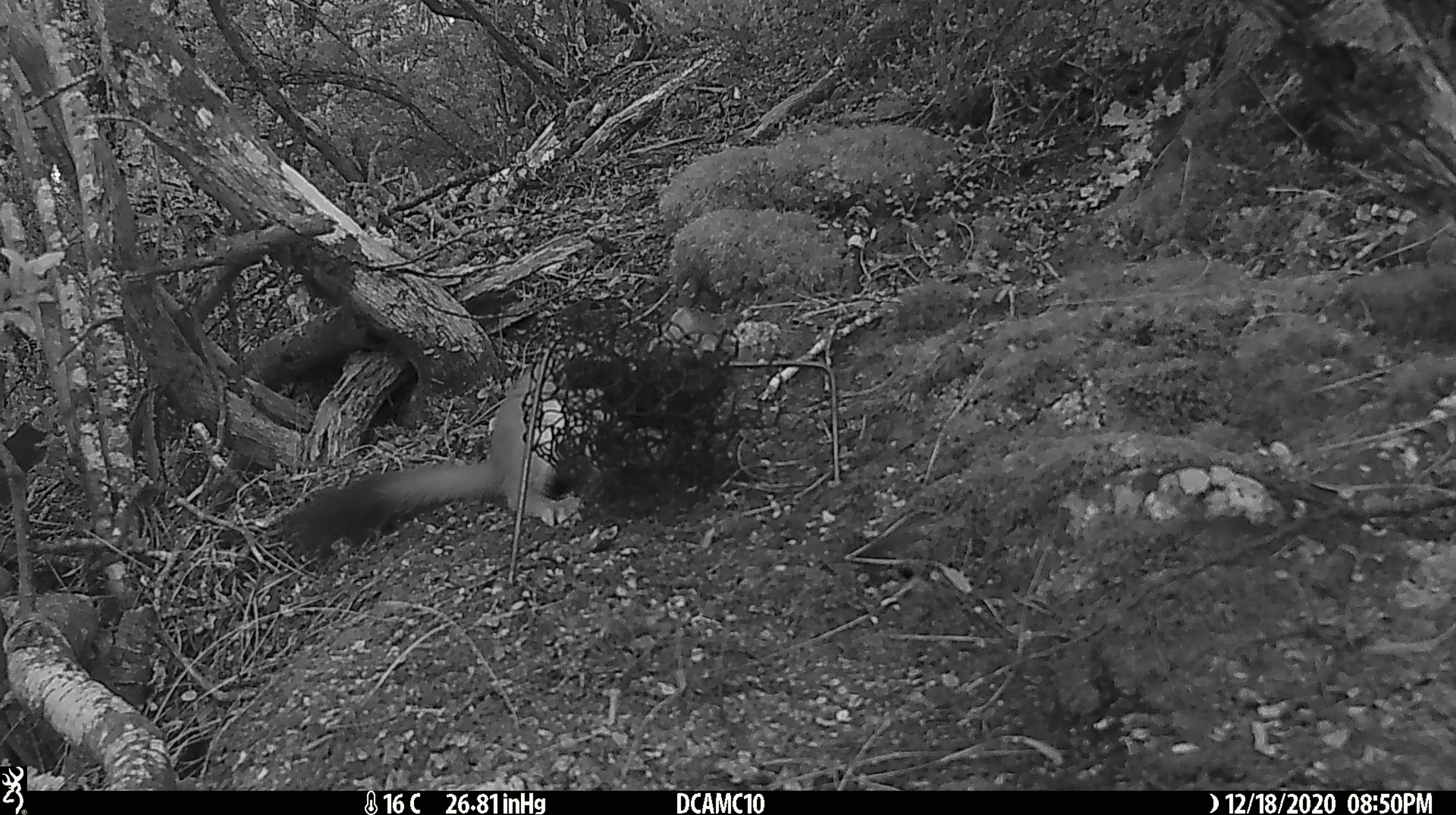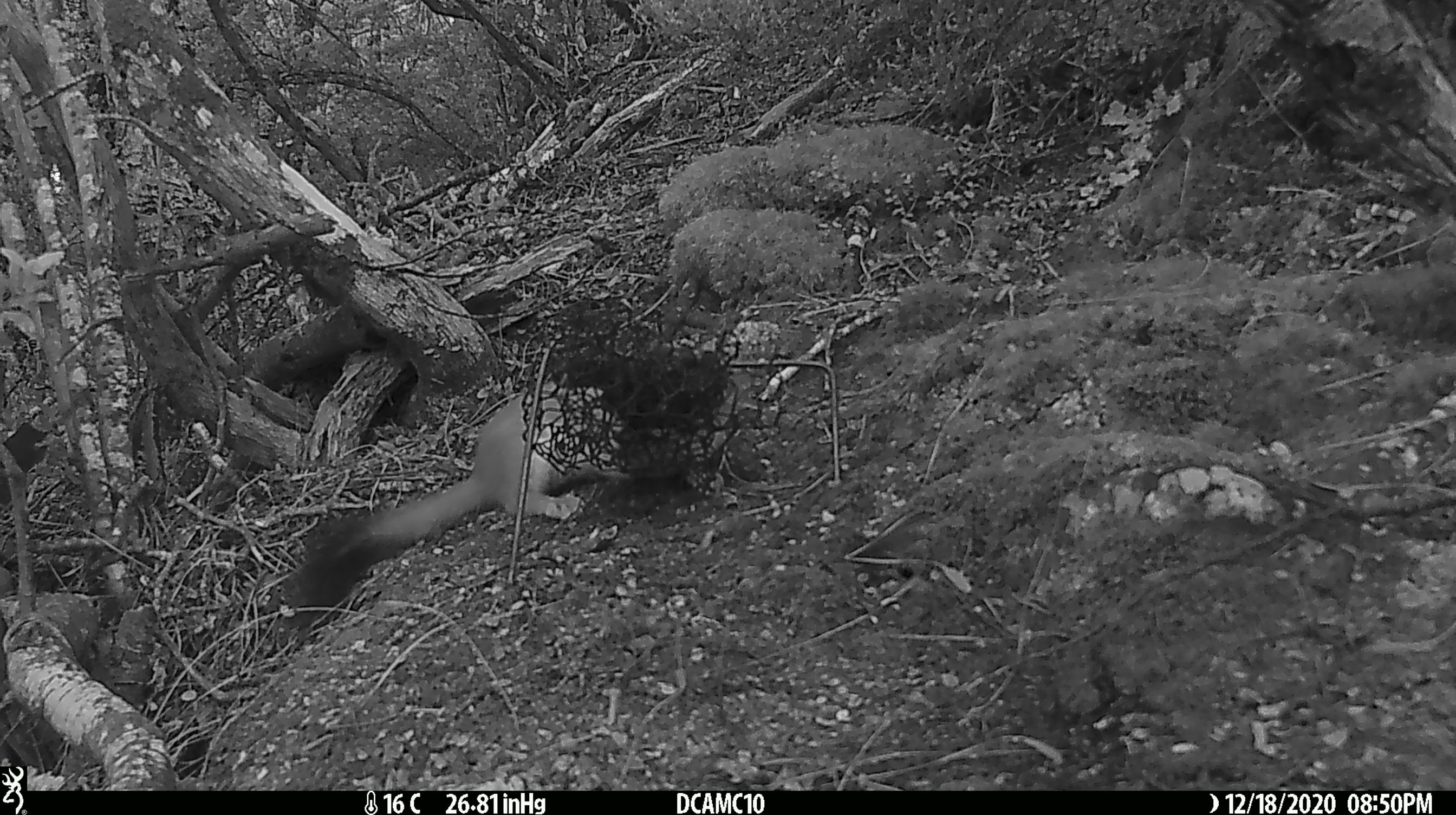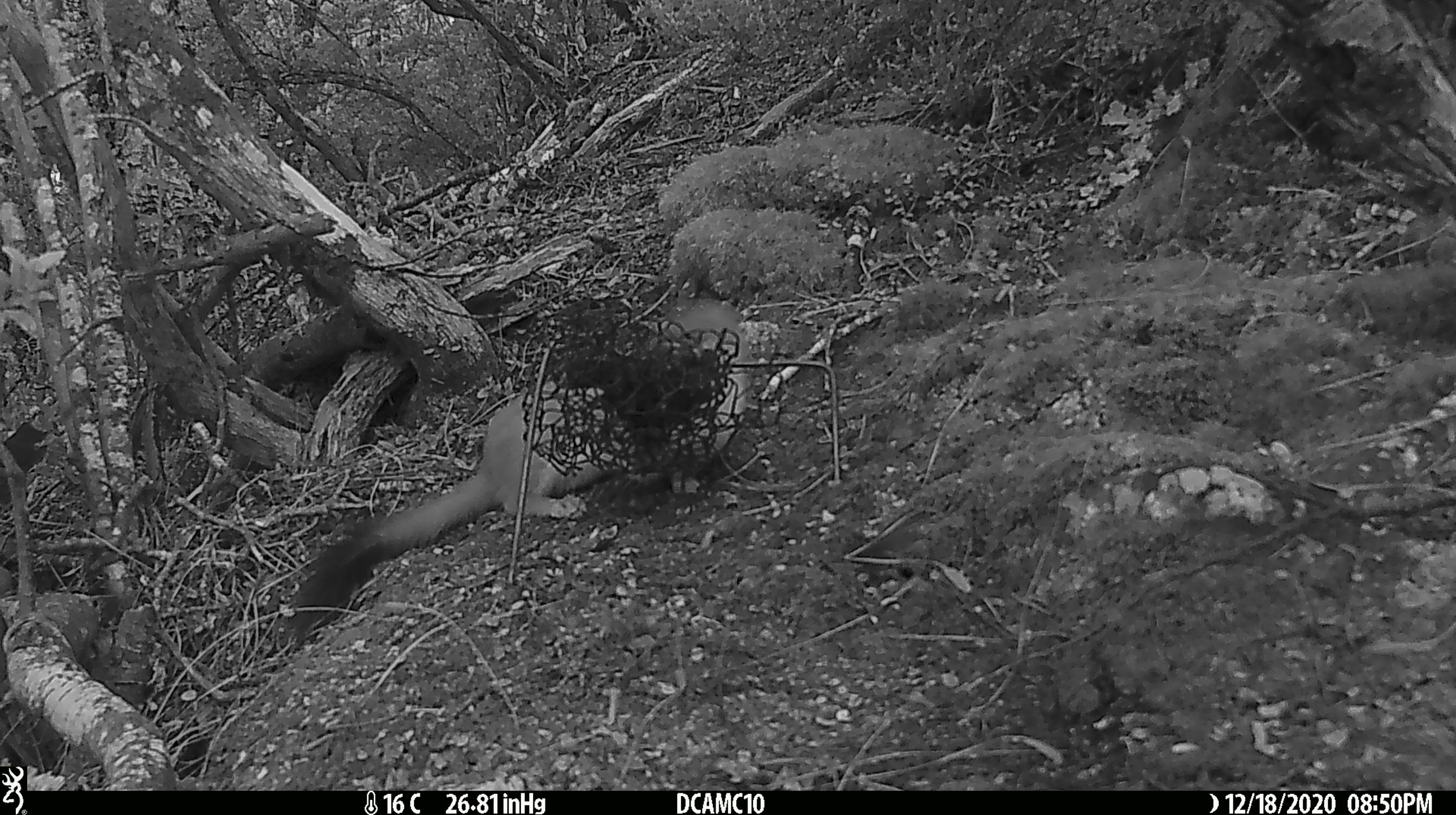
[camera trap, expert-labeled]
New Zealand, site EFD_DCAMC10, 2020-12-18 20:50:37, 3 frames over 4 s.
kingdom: Animalia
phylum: Chordata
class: Mammalia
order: Carnivora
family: Mustelidae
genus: Mustela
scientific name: Mustela erminea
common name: stoat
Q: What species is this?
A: Stoat (Mustela erminea).